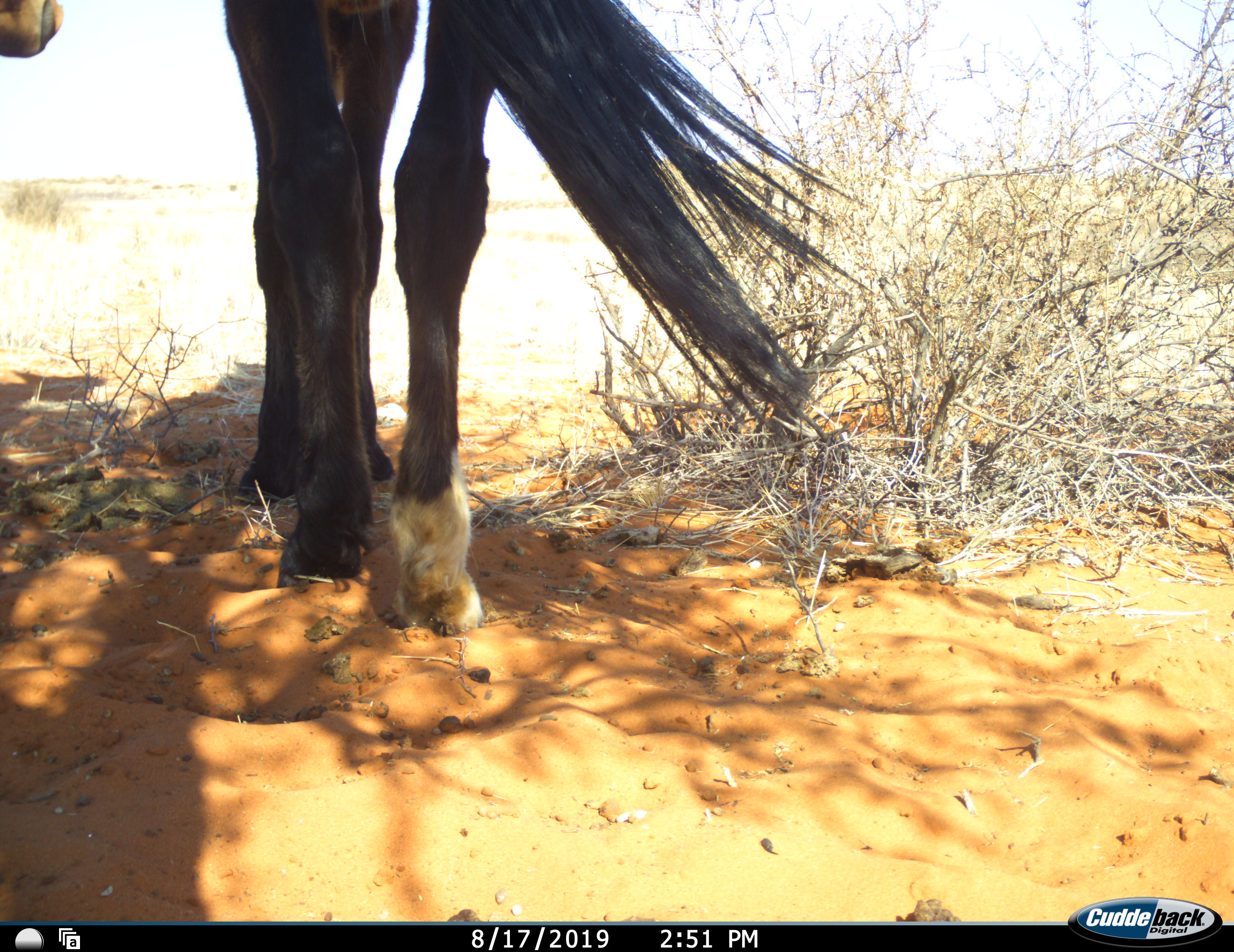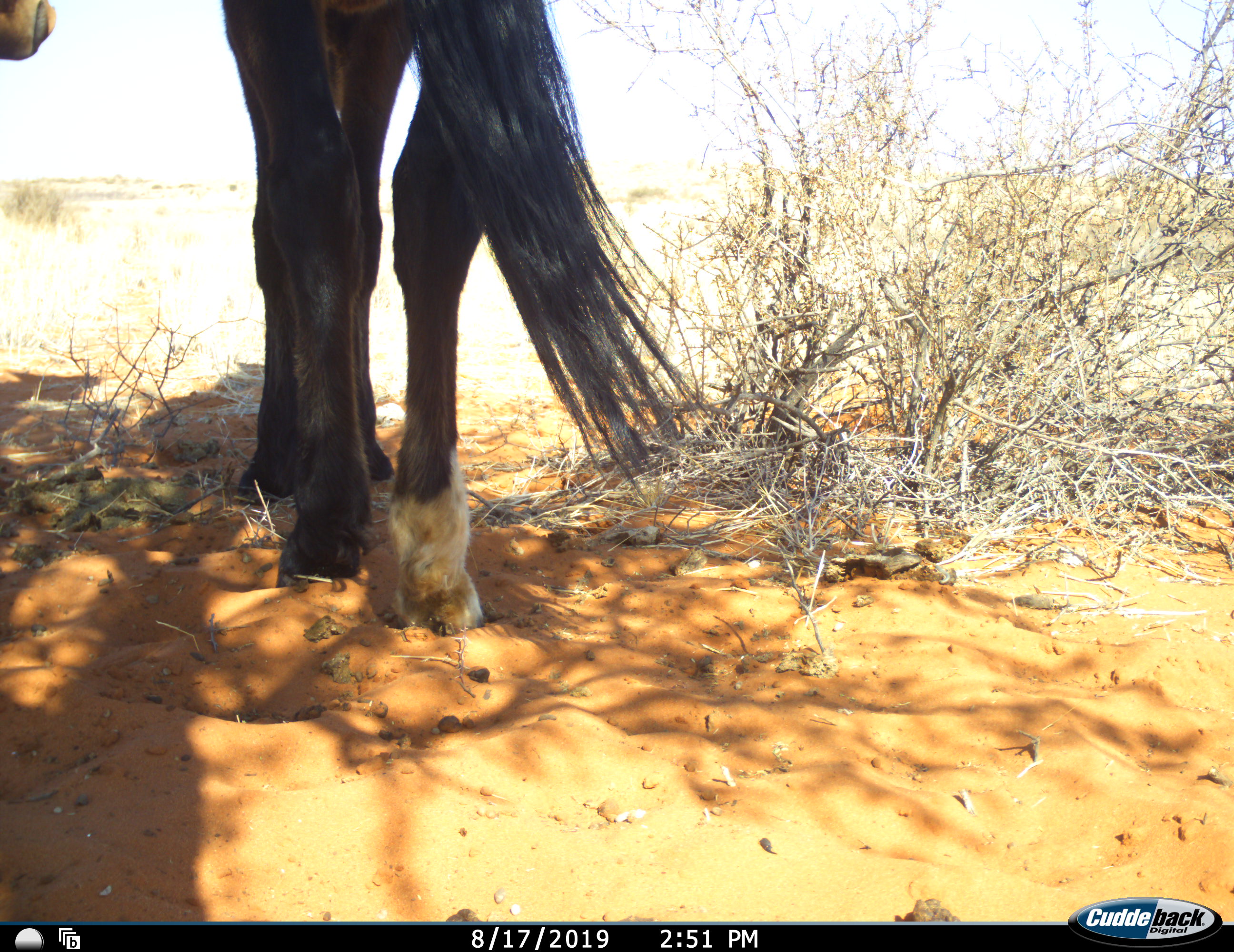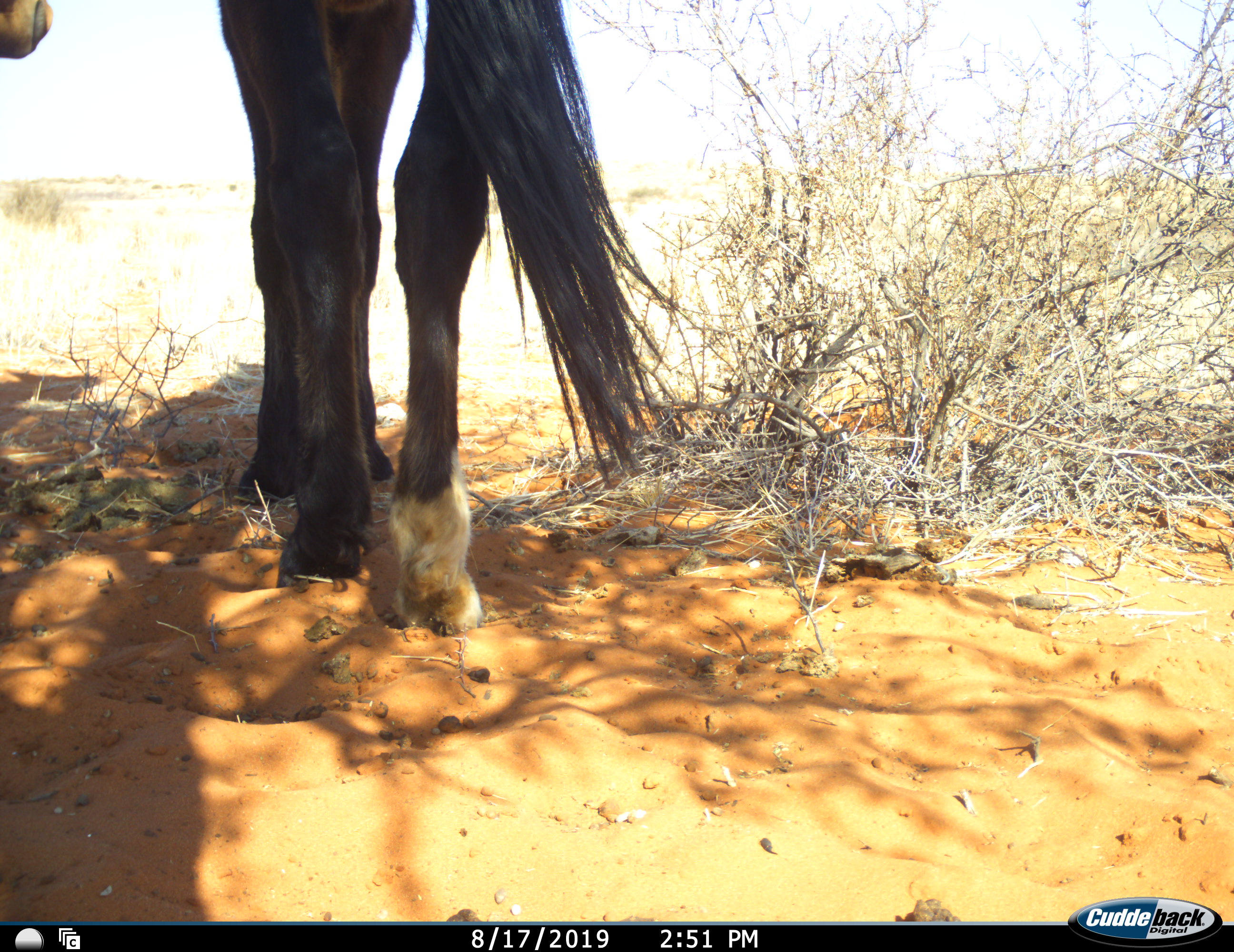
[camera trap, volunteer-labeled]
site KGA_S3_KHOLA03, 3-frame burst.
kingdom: Animalia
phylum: Chordata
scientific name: Vertebrata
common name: domestic animal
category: domesticanimal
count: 1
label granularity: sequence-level